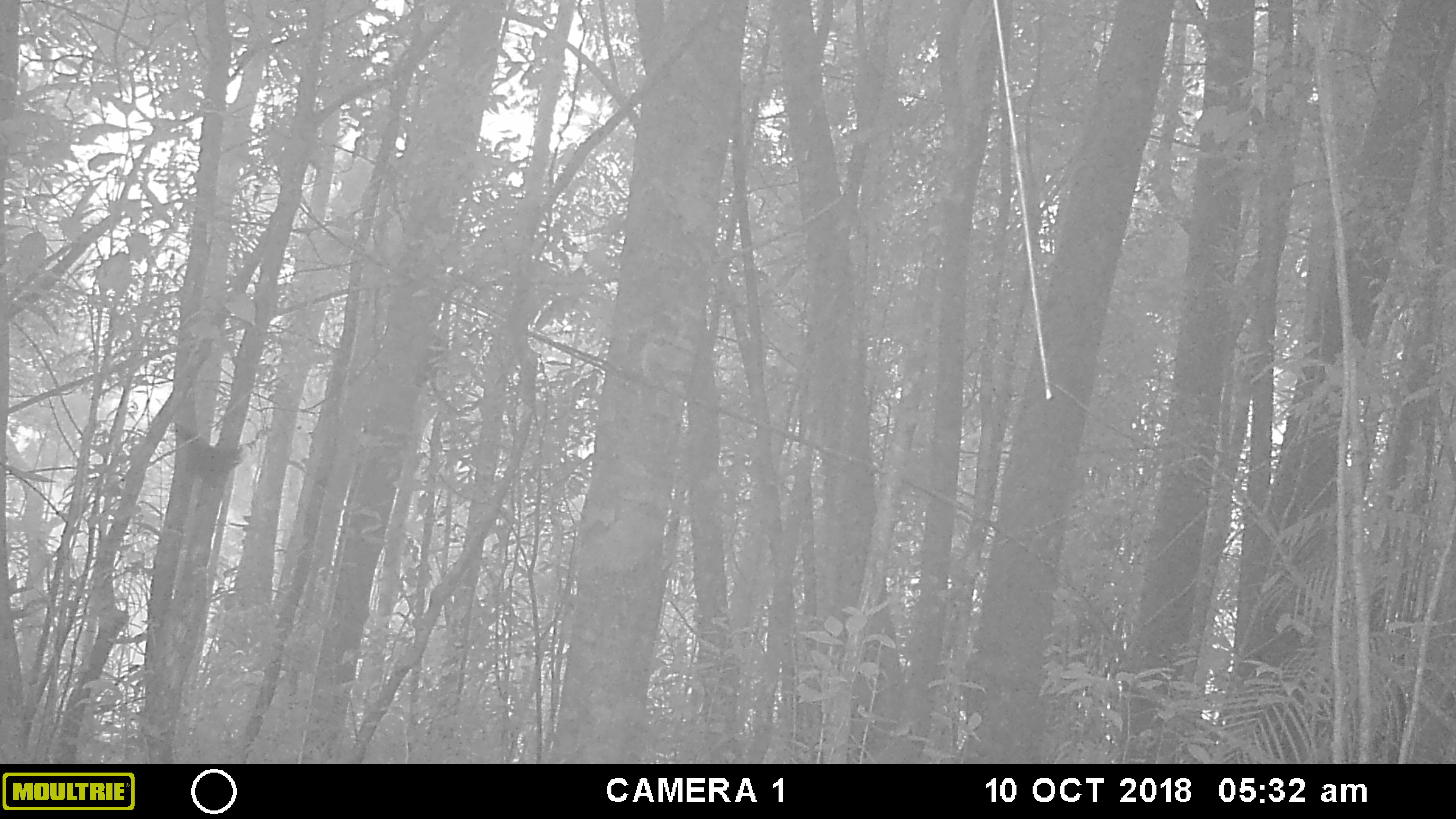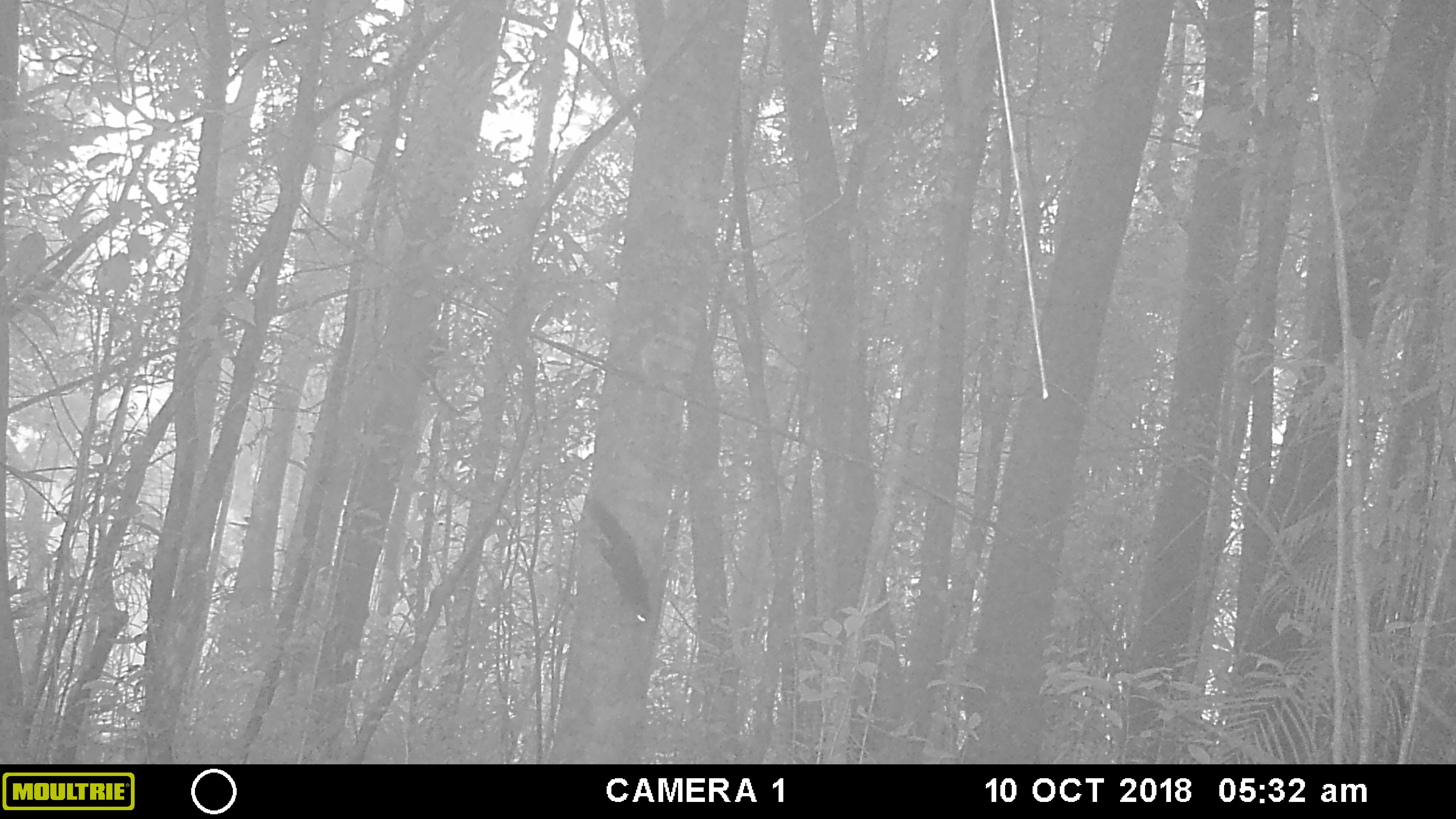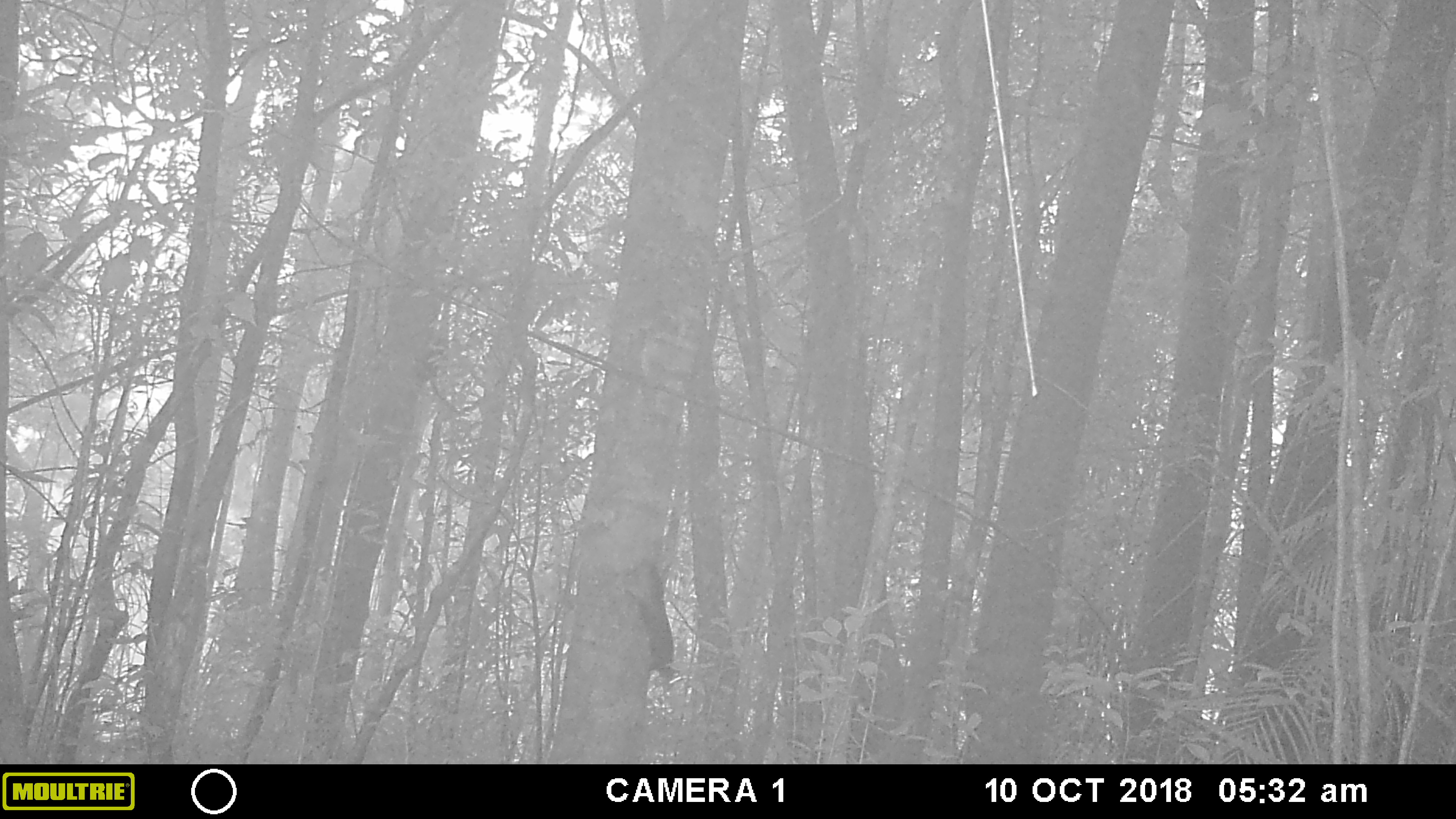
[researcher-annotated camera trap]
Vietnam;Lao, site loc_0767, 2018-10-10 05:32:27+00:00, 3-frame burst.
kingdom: Animalia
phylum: Chordata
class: Mammalia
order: Rodentia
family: Sciuridae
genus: Sciurus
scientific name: Sciurus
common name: squirrel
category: unidentified squirrel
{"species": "unidentified squirrel (squirrel) (Sciurus)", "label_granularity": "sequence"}